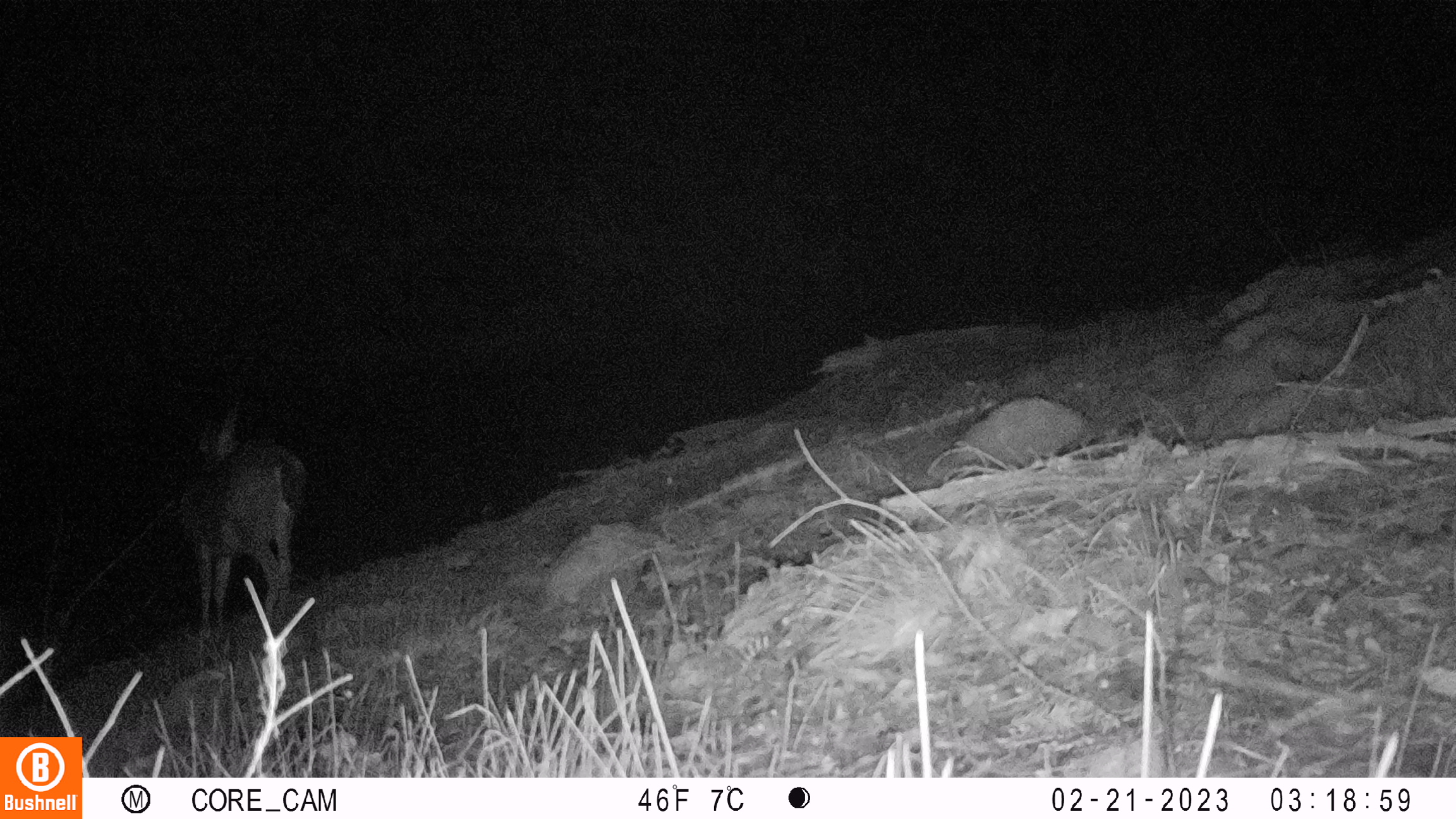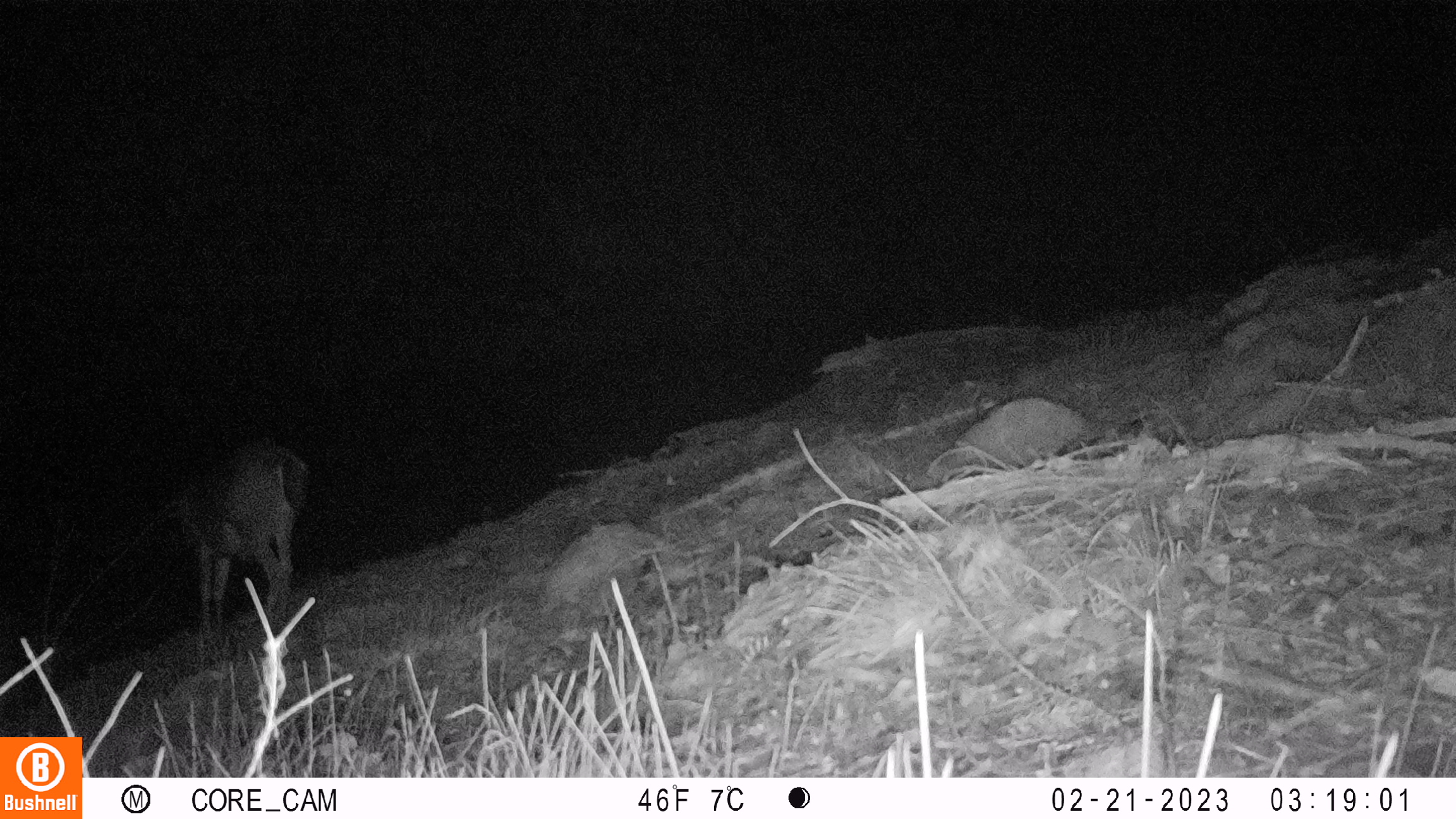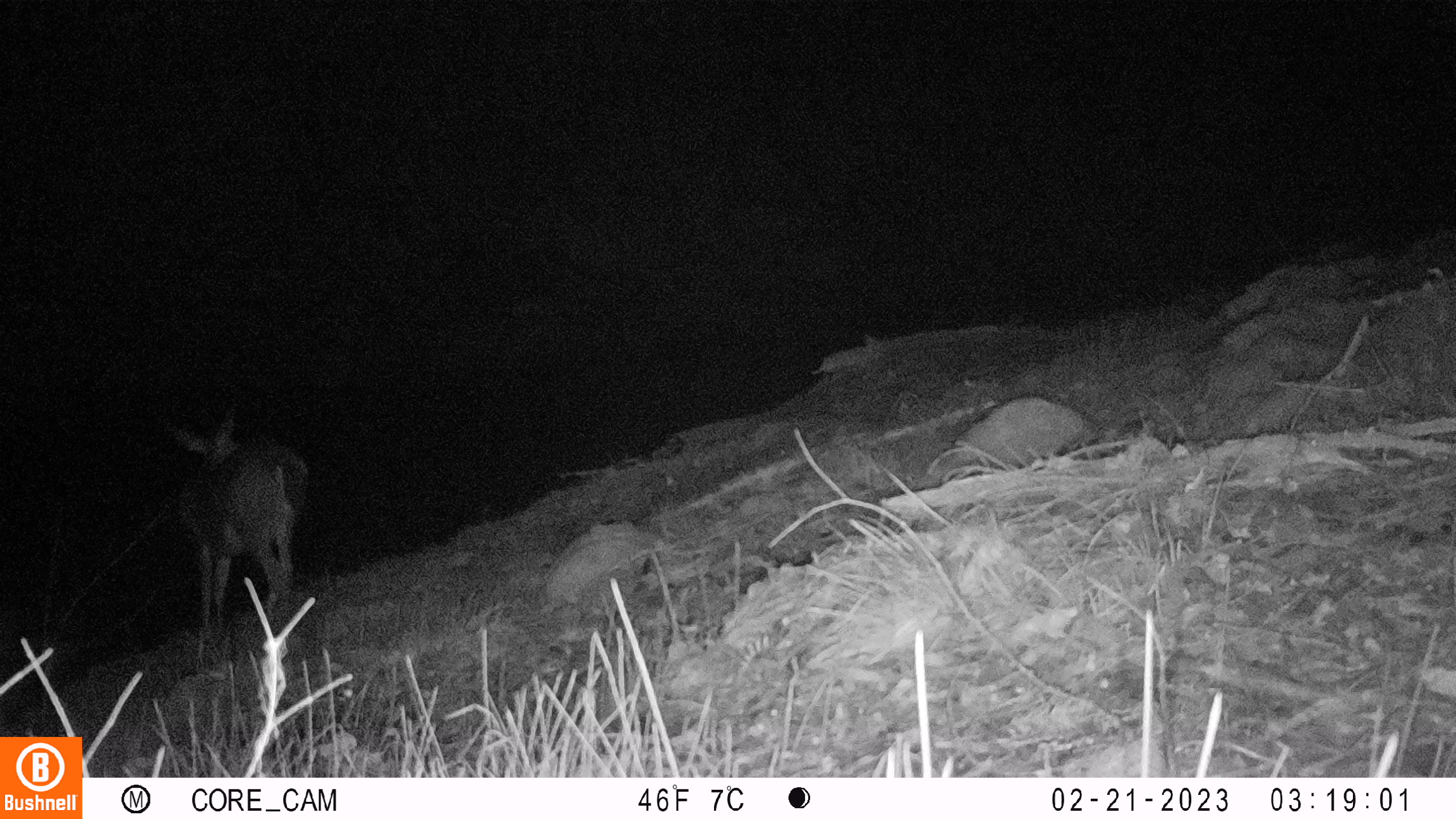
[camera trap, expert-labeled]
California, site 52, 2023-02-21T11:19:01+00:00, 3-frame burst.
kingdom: Animalia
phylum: Chordata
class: Mammalia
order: Artiodactyla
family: Cervidae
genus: Odocoileus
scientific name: Odocoileus hemionus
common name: mule deer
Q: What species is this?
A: Mule deer (Odocoileus hemionus).